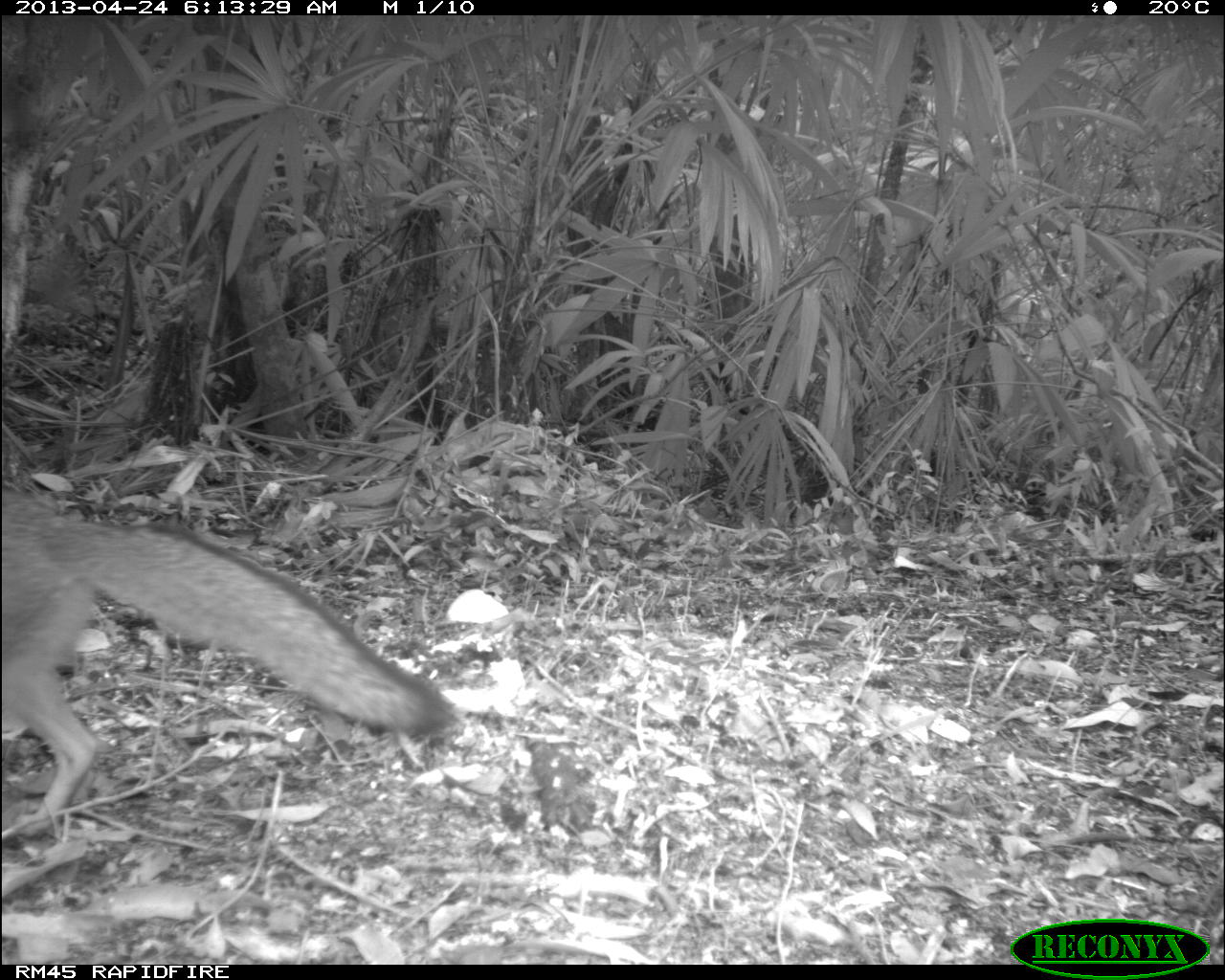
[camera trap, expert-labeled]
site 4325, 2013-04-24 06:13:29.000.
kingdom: Animalia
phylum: Chordata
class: Mammalia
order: Carnivora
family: Canidae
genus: Urocyon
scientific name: Urocyon cinereoargenteus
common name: gray fox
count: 1